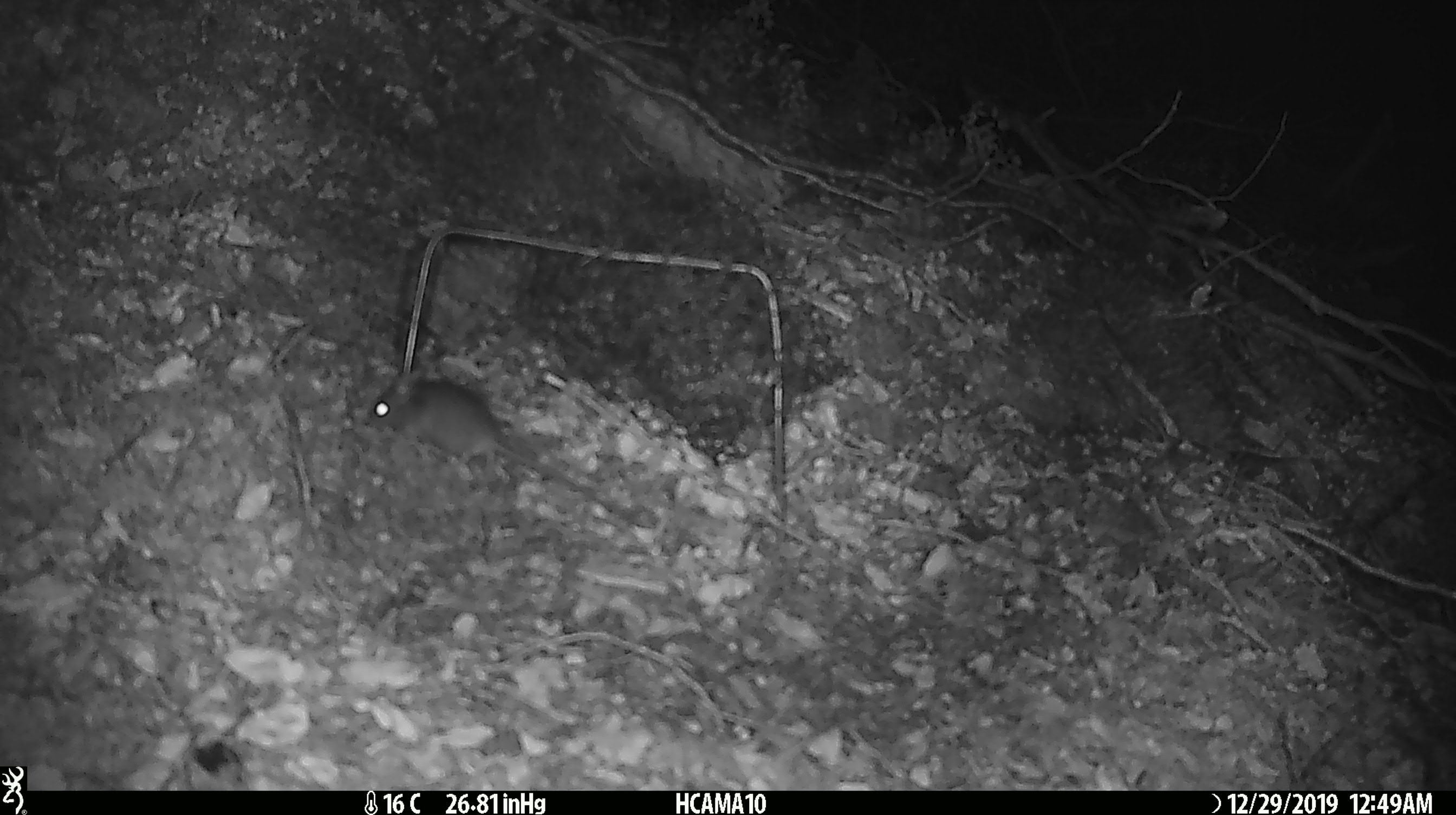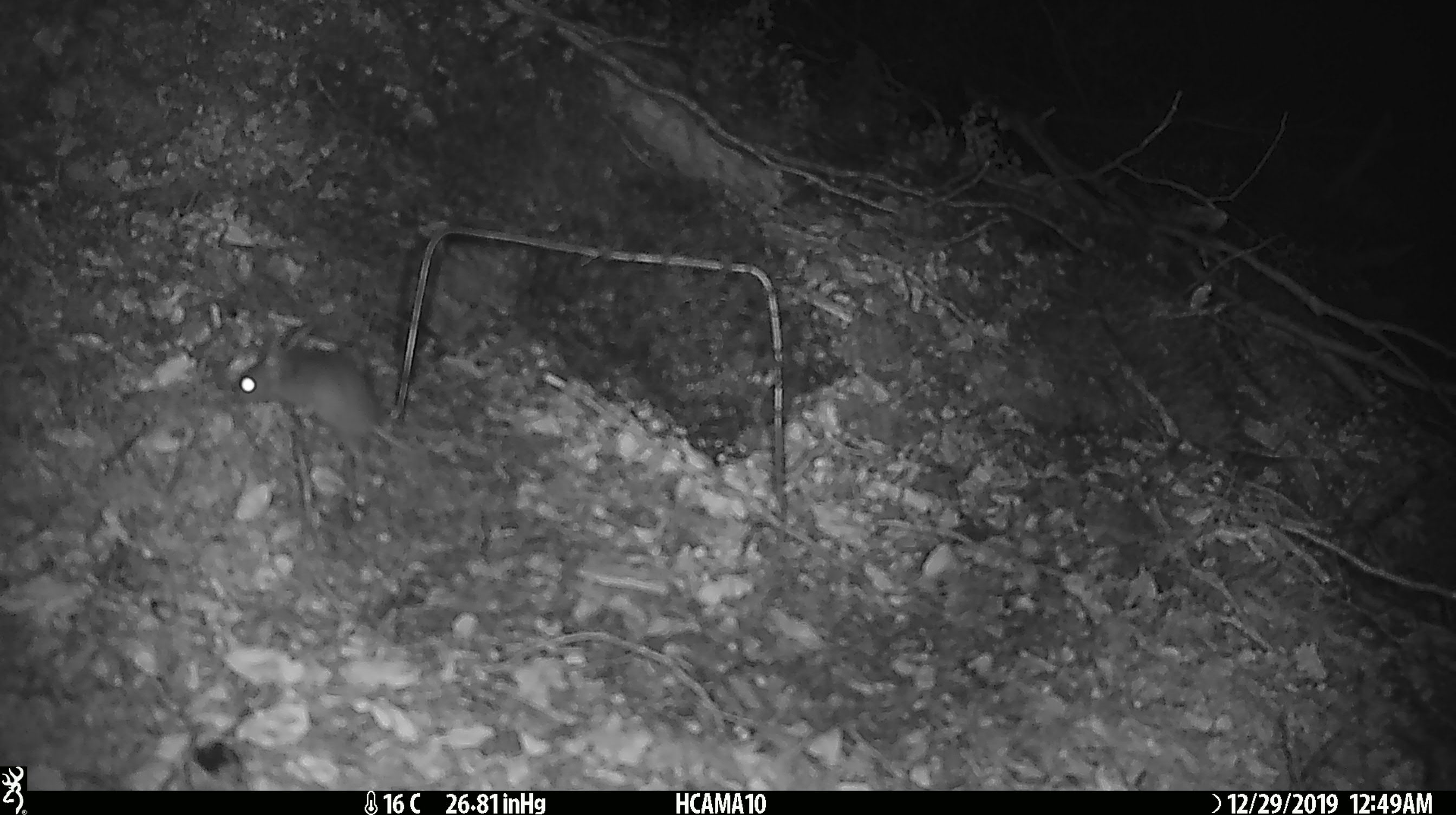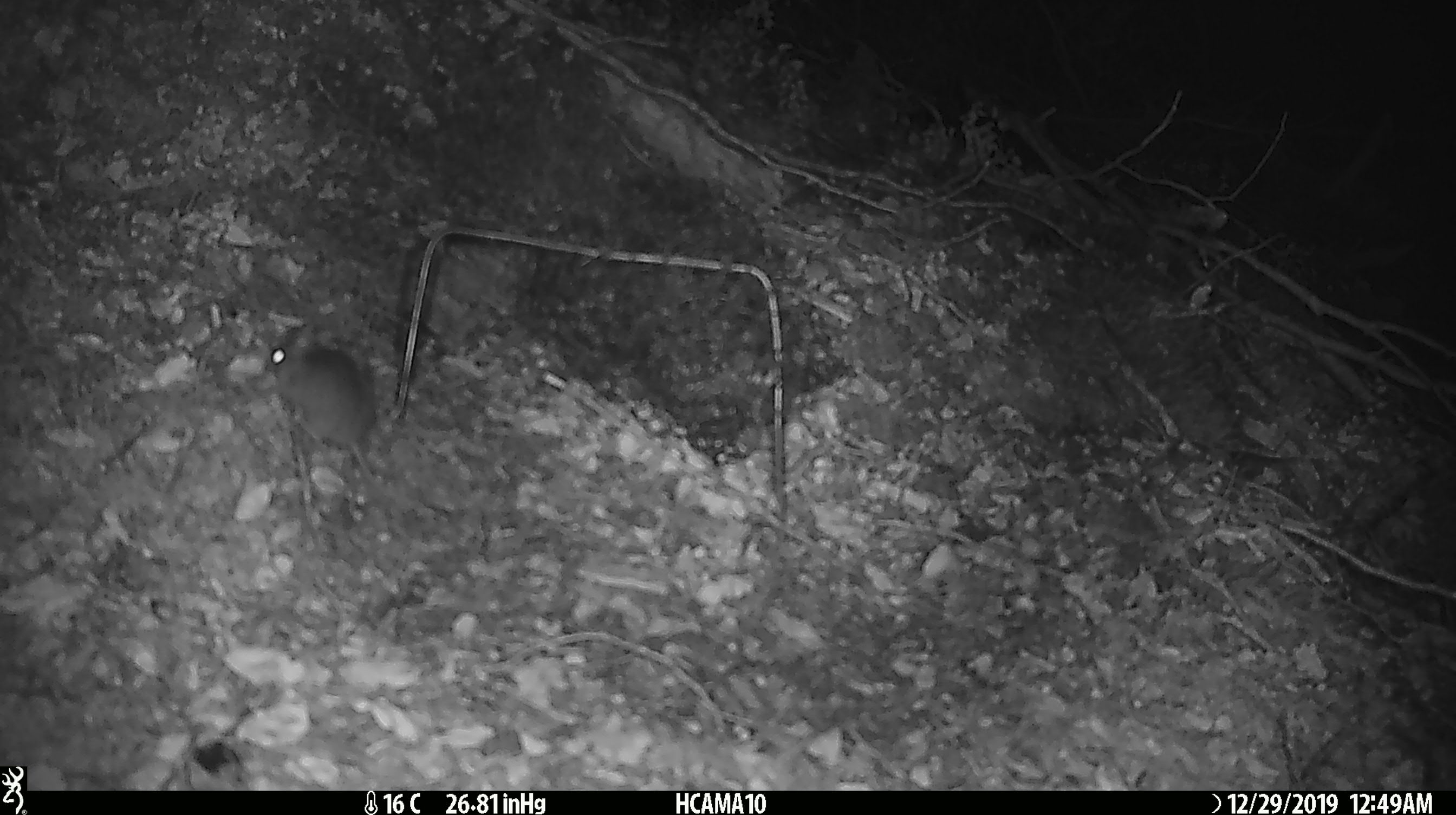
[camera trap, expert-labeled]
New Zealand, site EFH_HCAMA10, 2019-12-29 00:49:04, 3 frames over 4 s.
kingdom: Animalia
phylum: Chordata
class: Mammalia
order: Rodentia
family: Muridae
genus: Mus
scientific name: Mus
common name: mouse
Mouse (Mus).